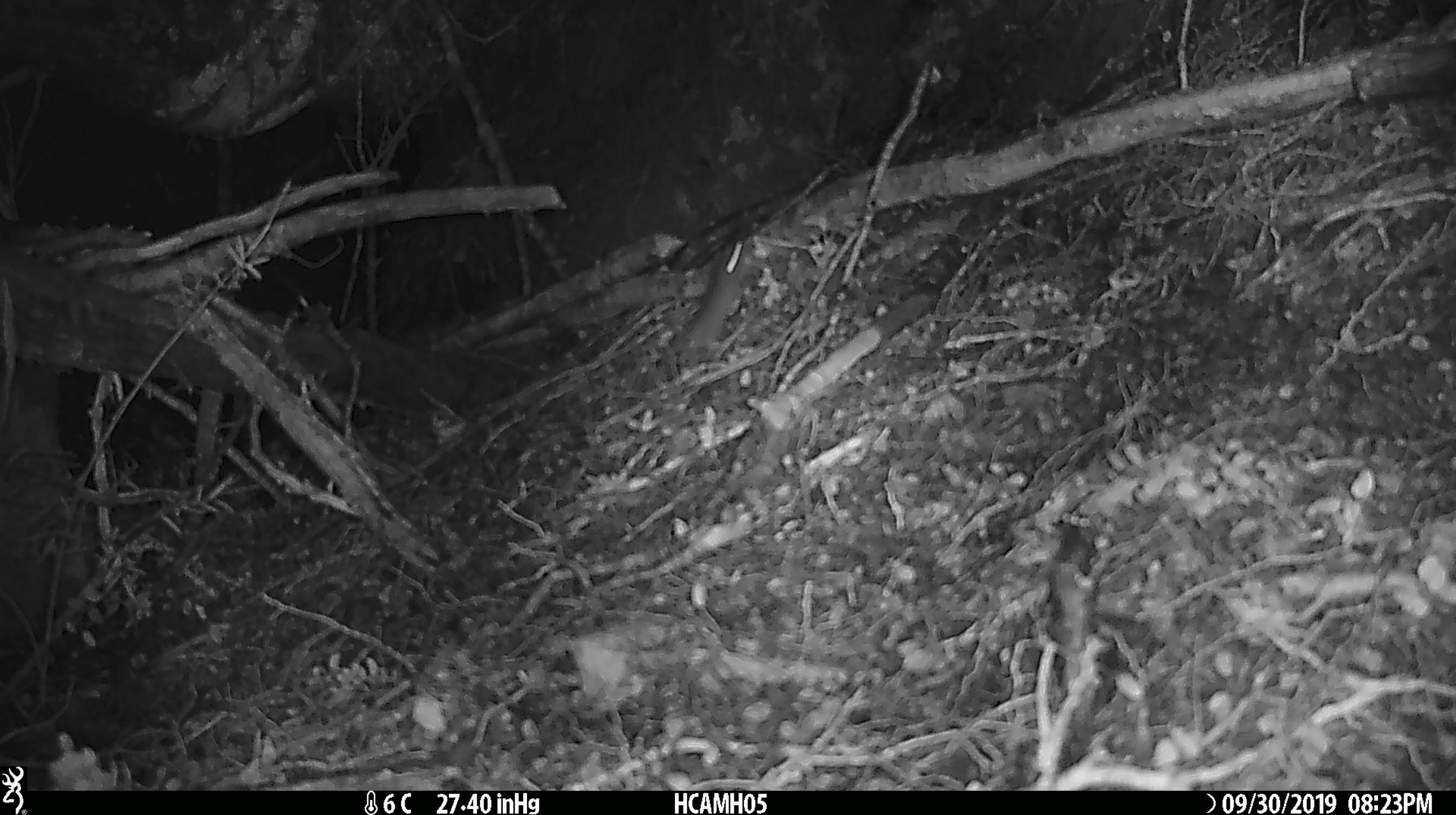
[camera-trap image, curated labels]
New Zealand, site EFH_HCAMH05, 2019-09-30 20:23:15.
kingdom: Animalia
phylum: Chordata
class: Mammalia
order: Rodentia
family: Muridae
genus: Mus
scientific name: Mus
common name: mouse